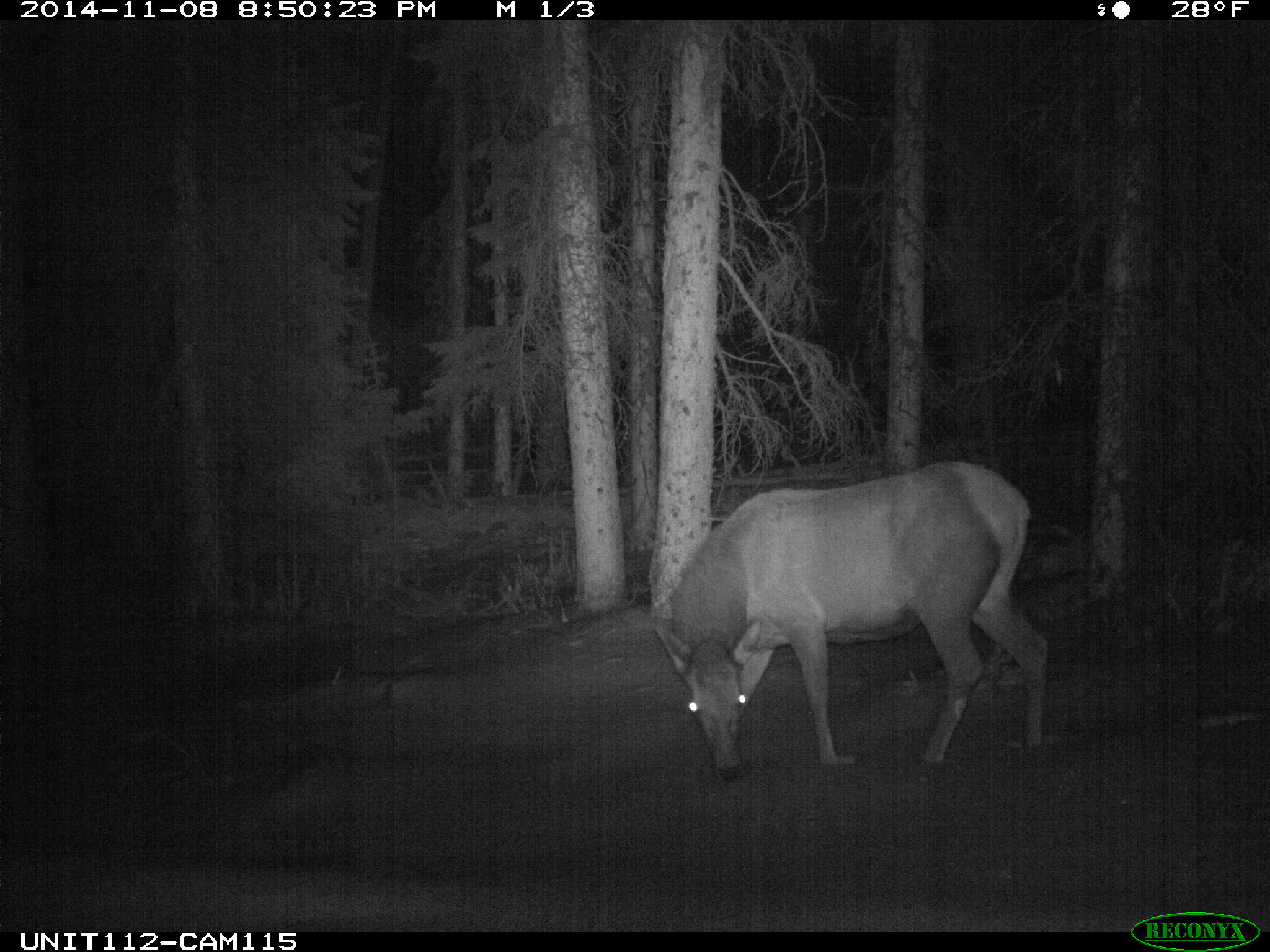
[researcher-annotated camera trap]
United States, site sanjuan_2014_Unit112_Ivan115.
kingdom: Animalia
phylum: Chordata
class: Mammalia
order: Artiodactyla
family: Cervidae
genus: Cervus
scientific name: Cervus elaphus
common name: red deer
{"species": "Cervus elaphus (red deer)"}